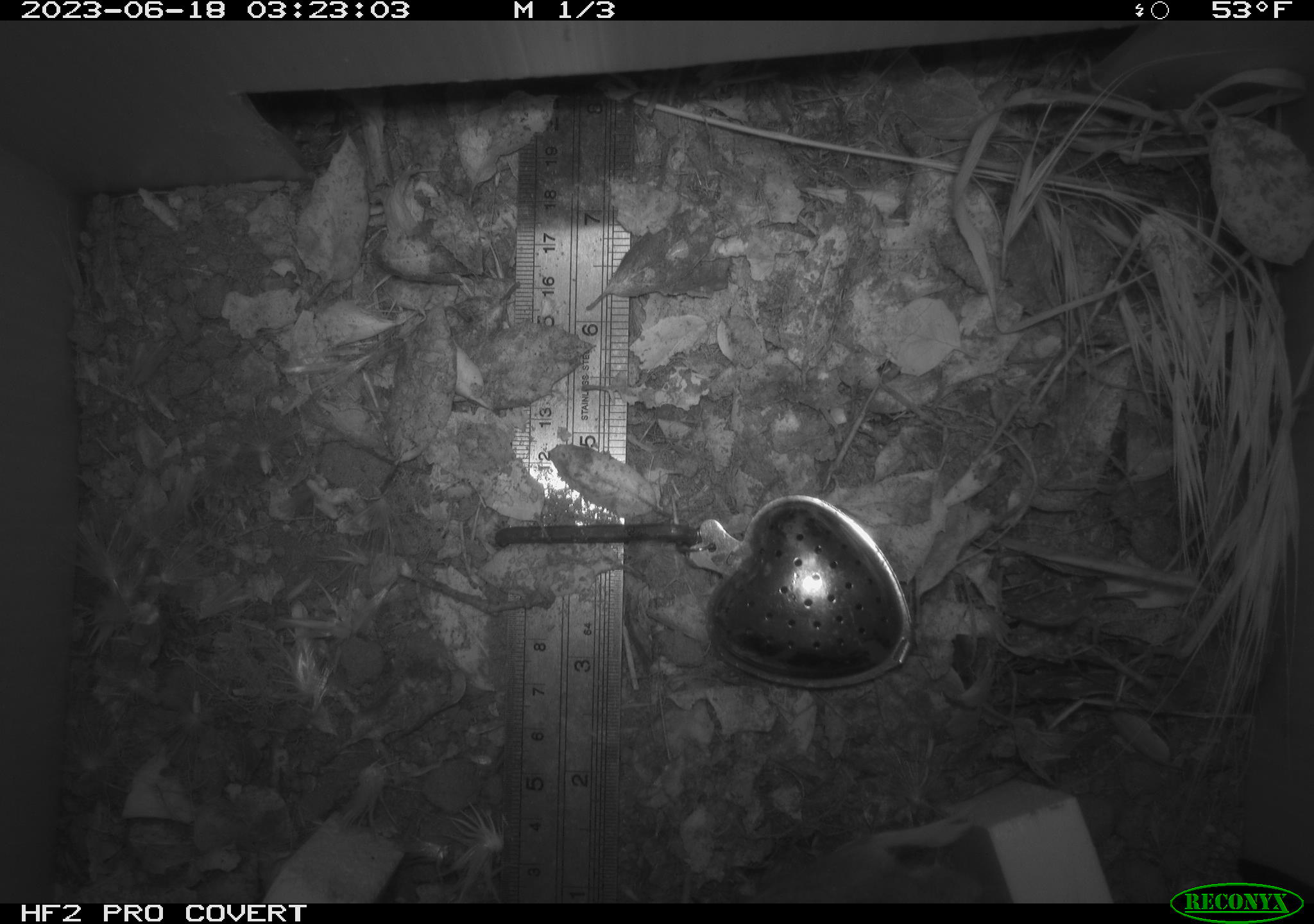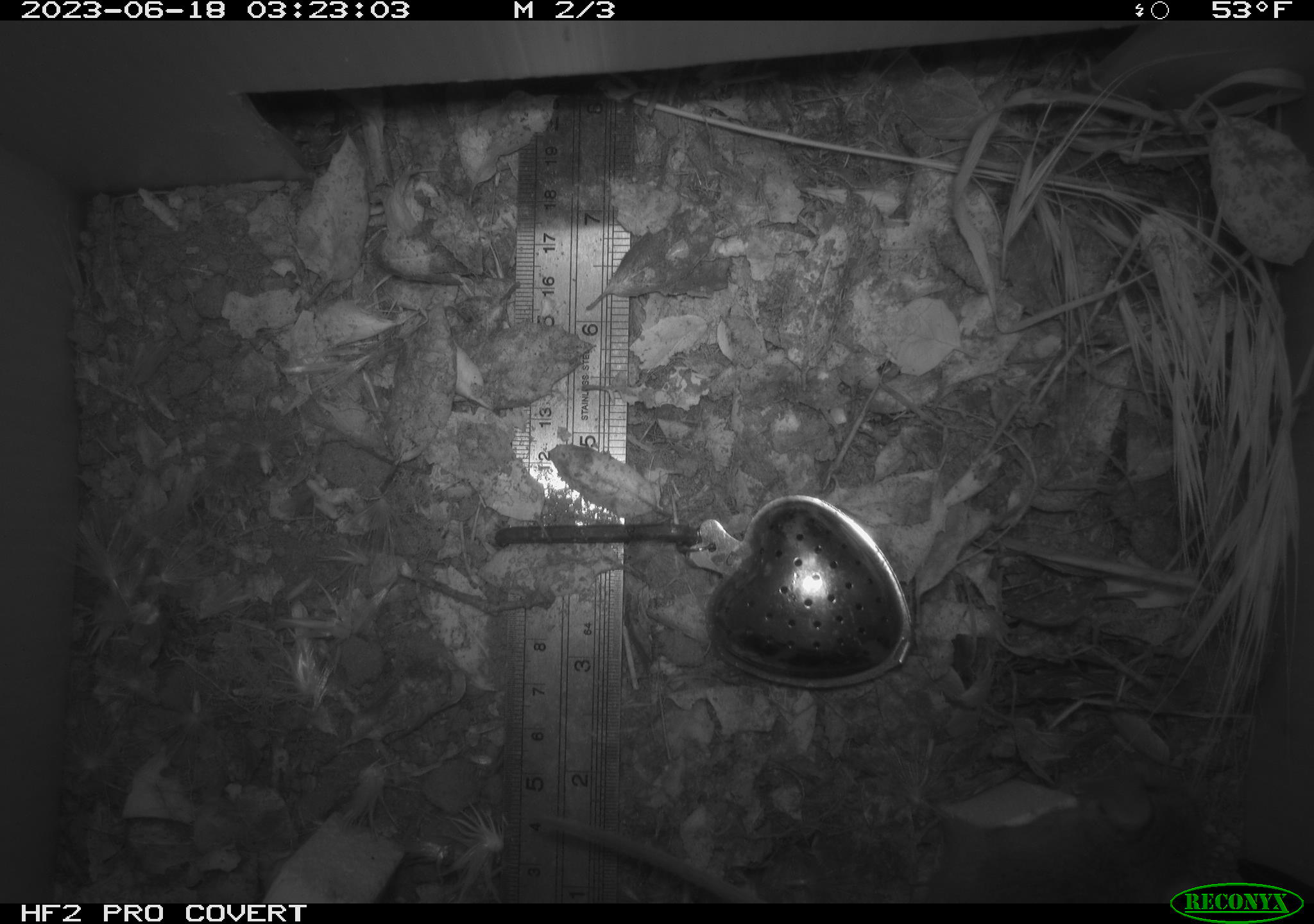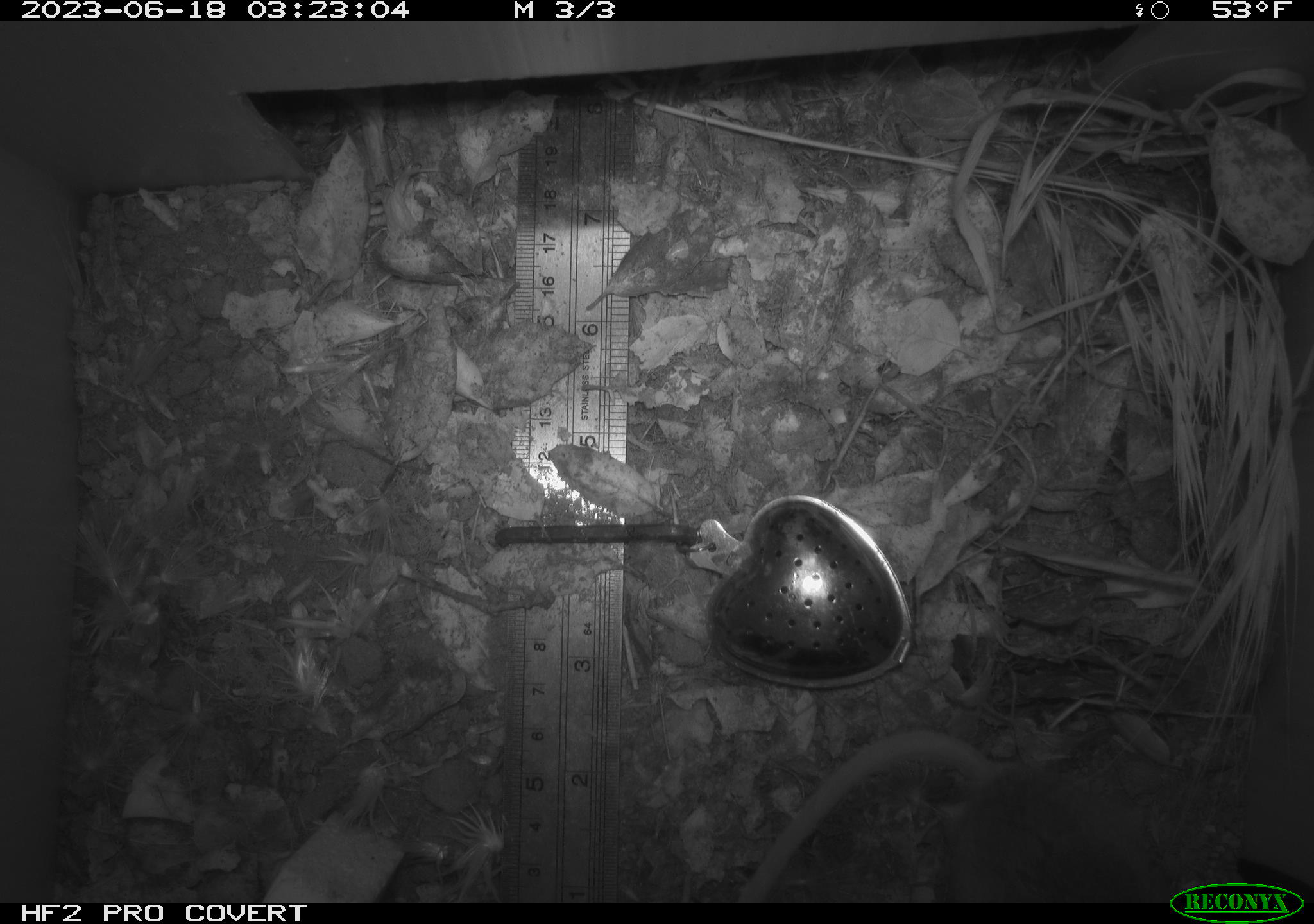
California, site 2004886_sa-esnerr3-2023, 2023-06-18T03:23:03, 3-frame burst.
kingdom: Animalia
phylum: Chordata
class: Mammalia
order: Rodentia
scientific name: Rodentia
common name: mouse species